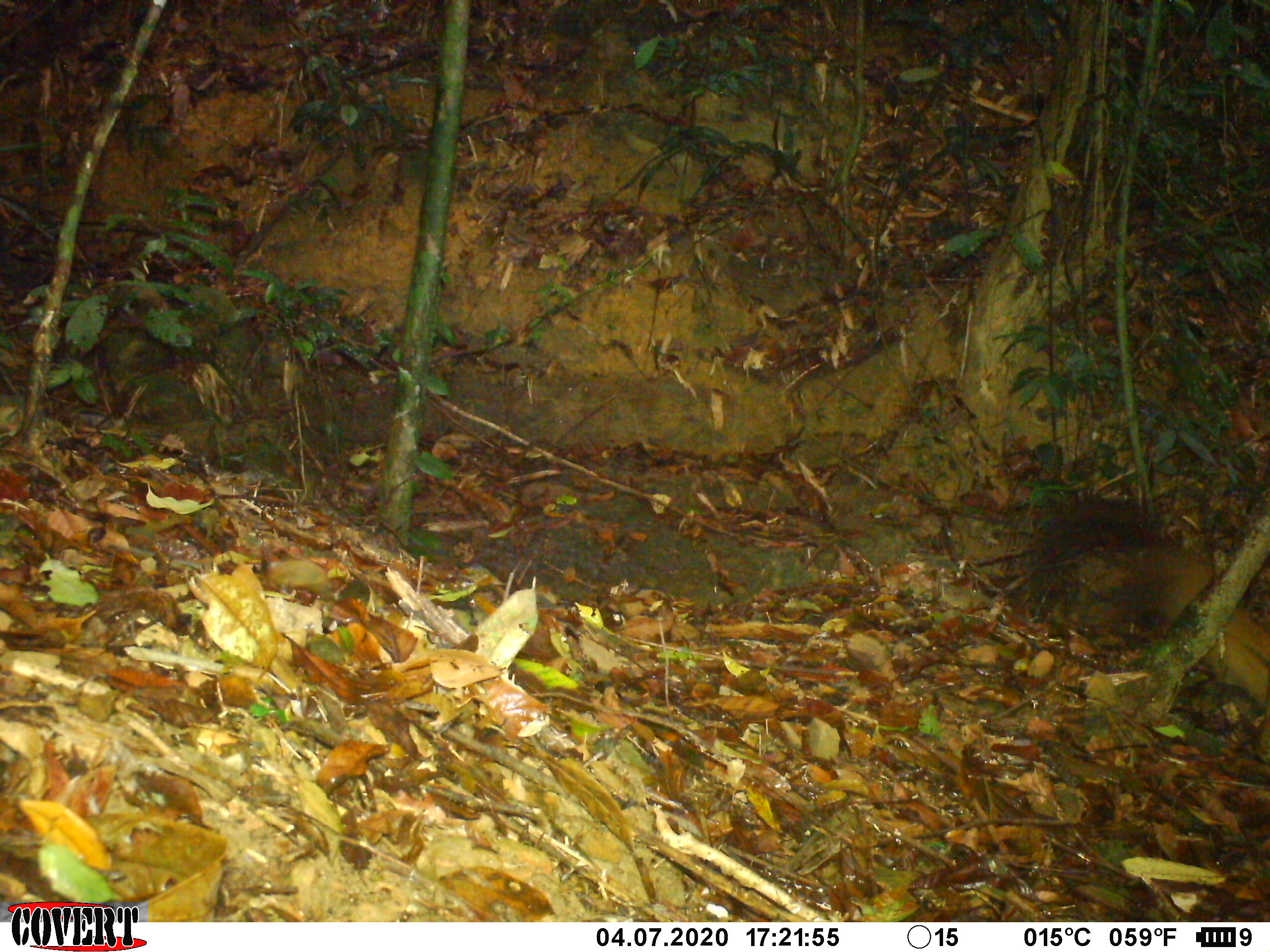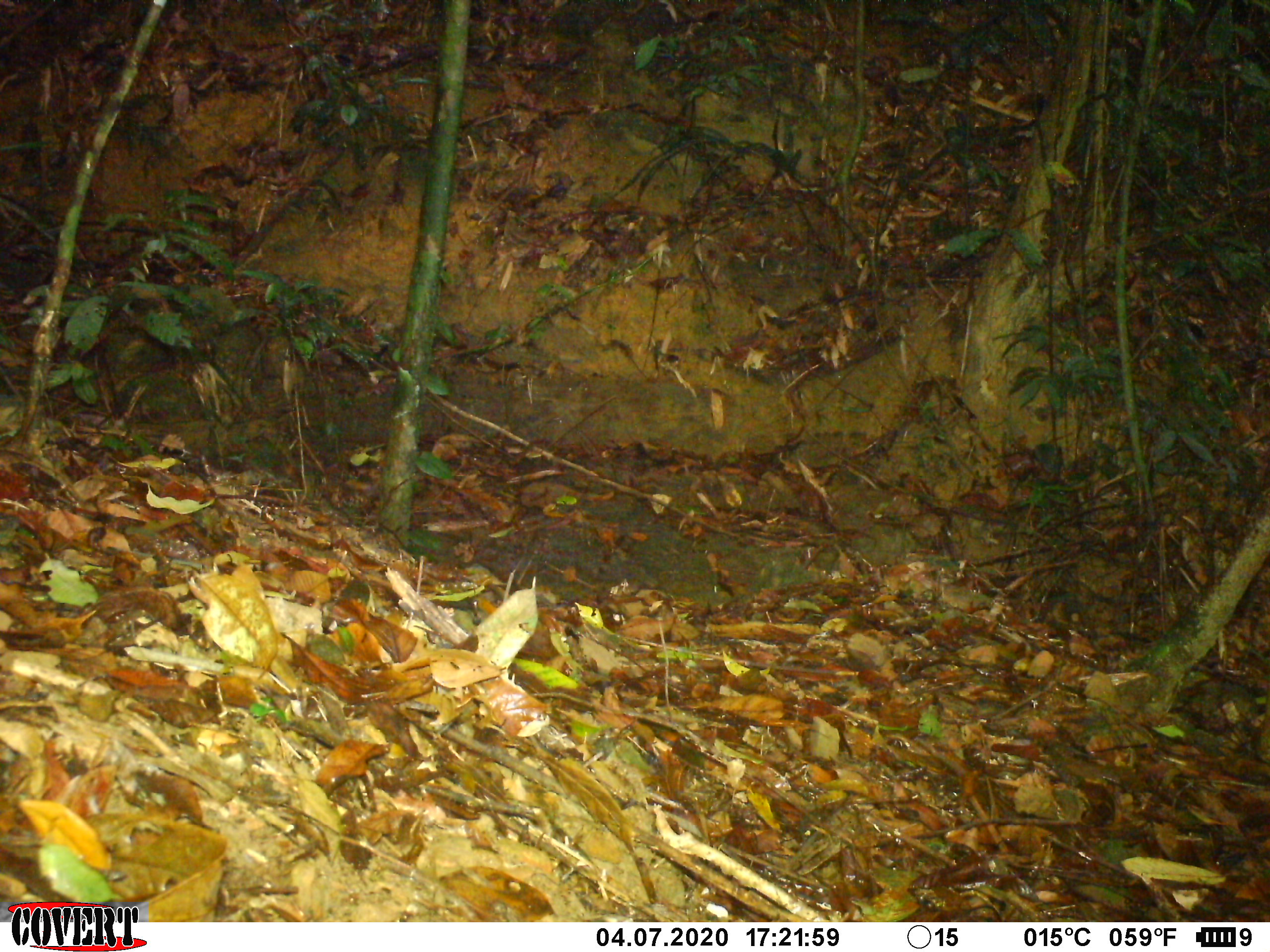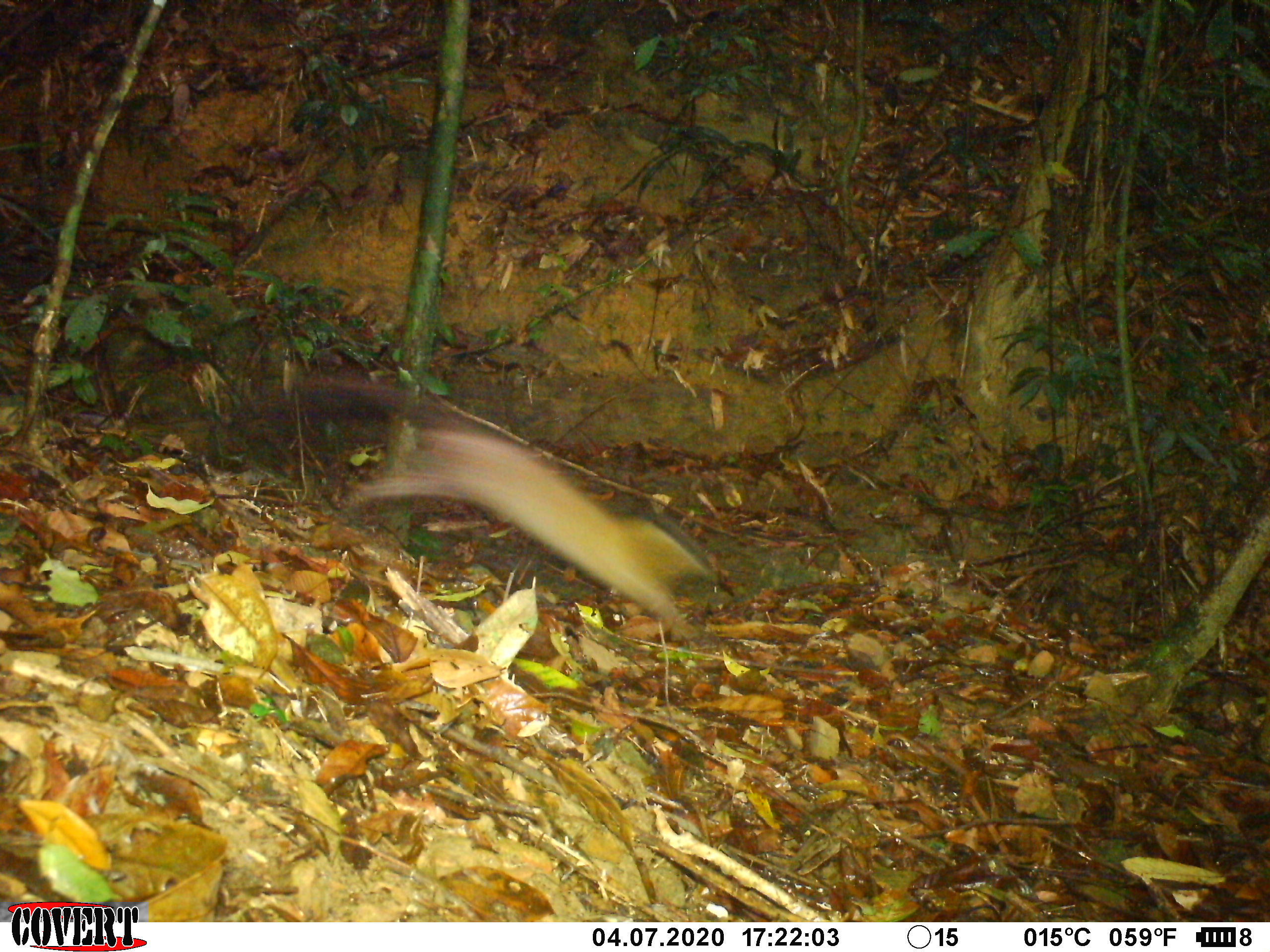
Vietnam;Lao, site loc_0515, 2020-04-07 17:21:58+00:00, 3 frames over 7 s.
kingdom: Animalia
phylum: Chordata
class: Mammalia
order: Carnivora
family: Mustelidae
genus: Martes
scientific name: Martes flavigula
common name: yellow-throated marten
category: yellow throated marten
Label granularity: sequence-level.